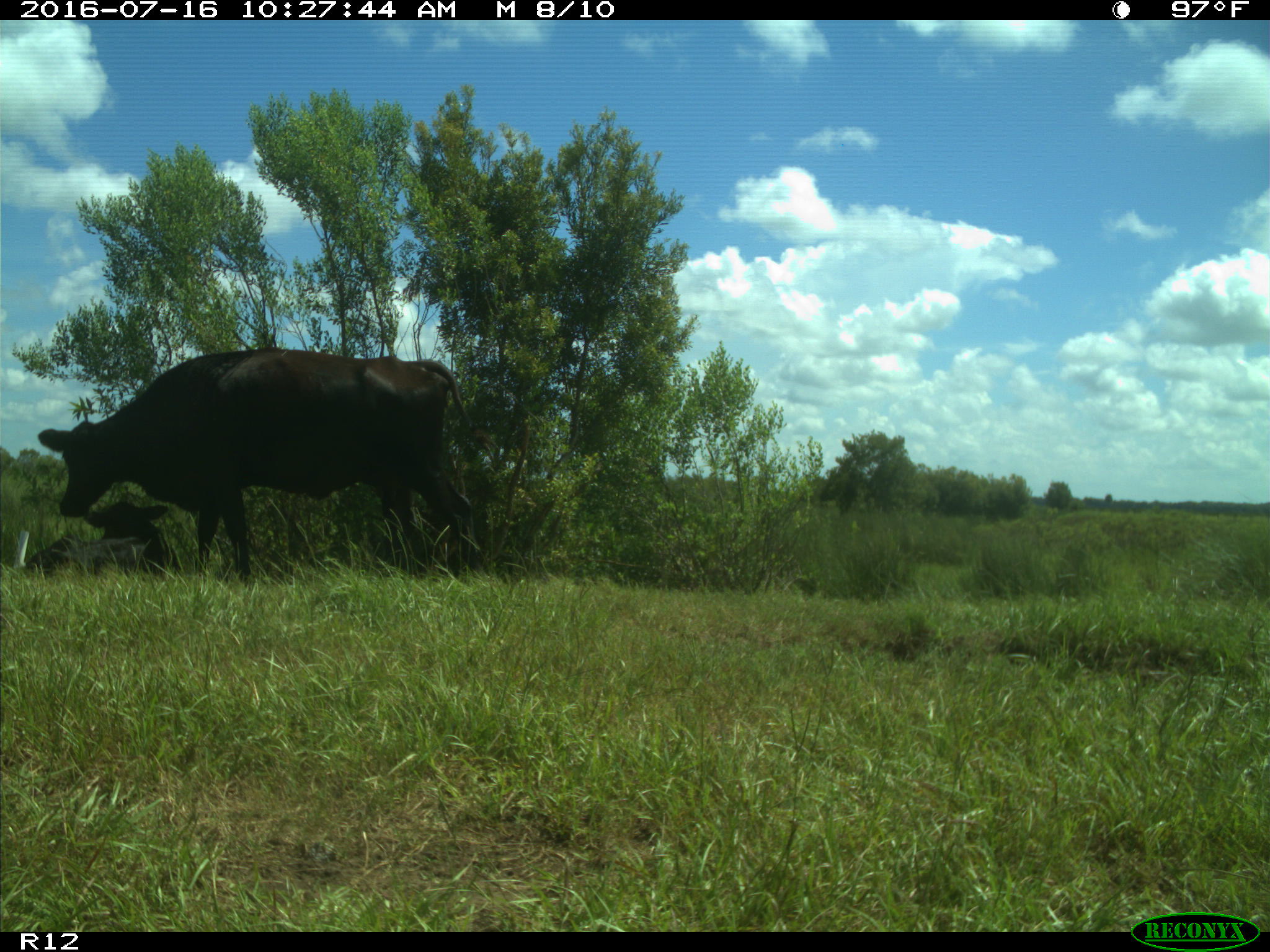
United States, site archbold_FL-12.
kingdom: Animalia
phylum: Chordata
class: Mammalia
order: Artiodactyla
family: Bovidae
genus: Bos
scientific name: Bos taurus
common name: domestic cow